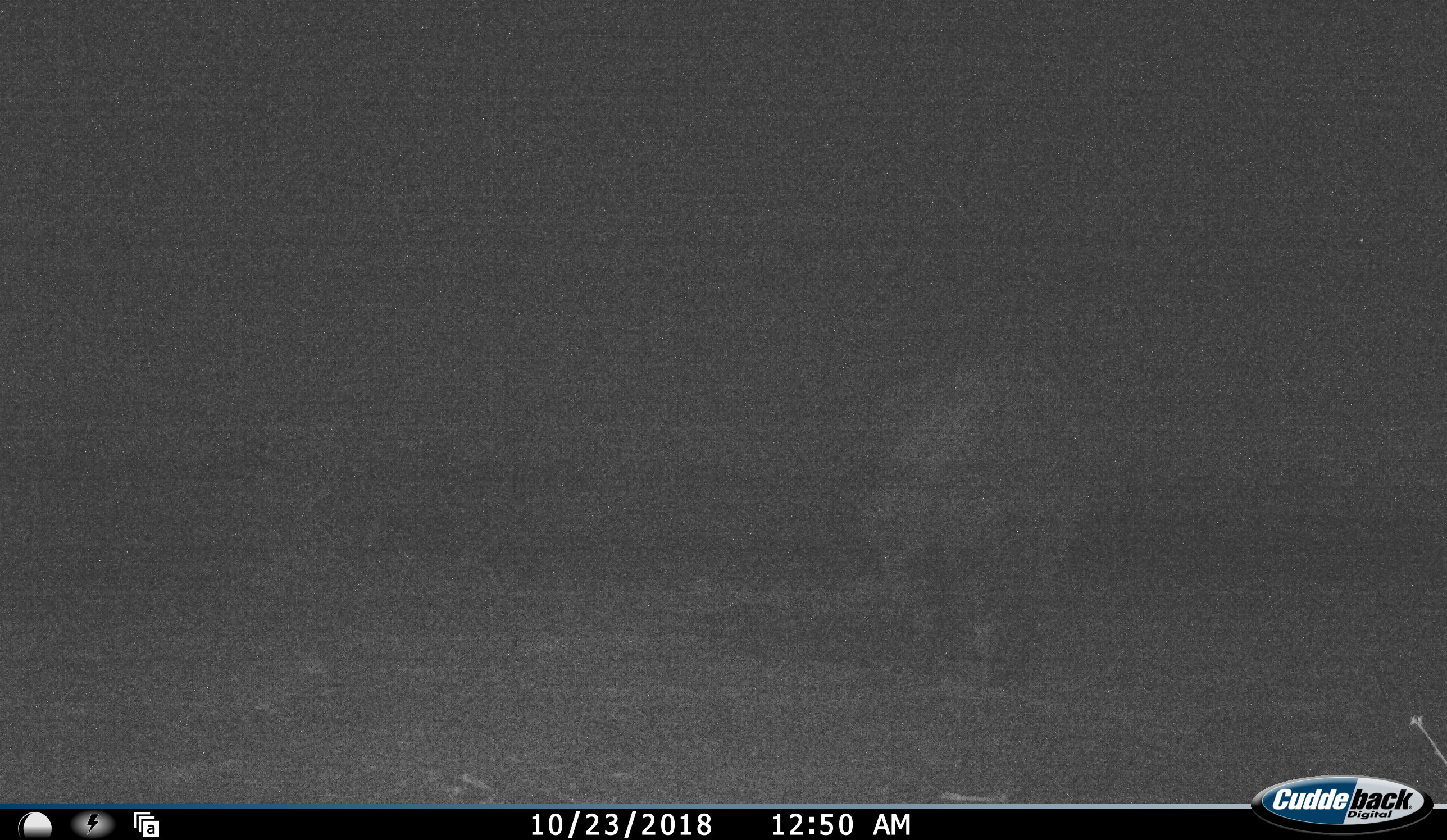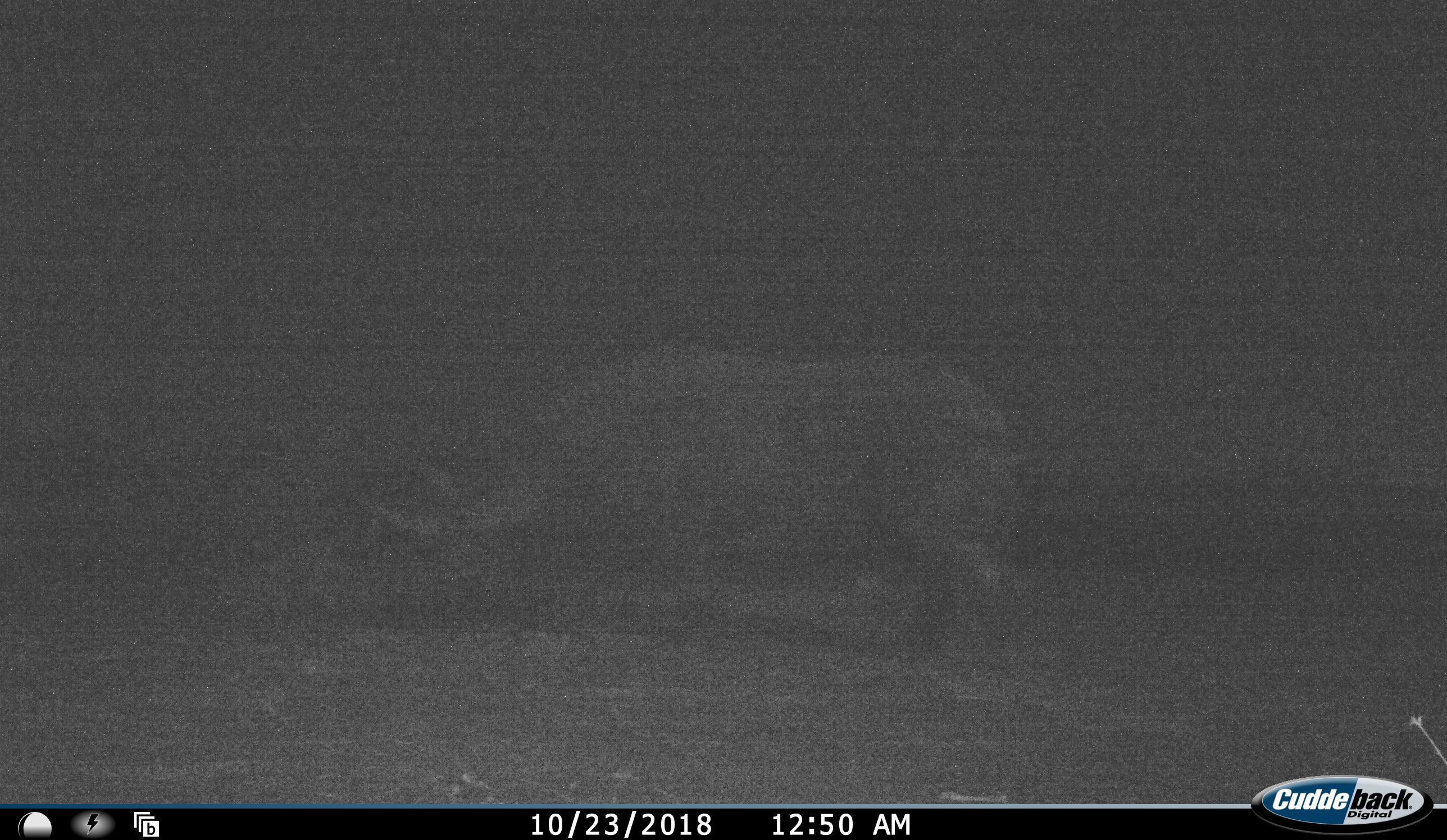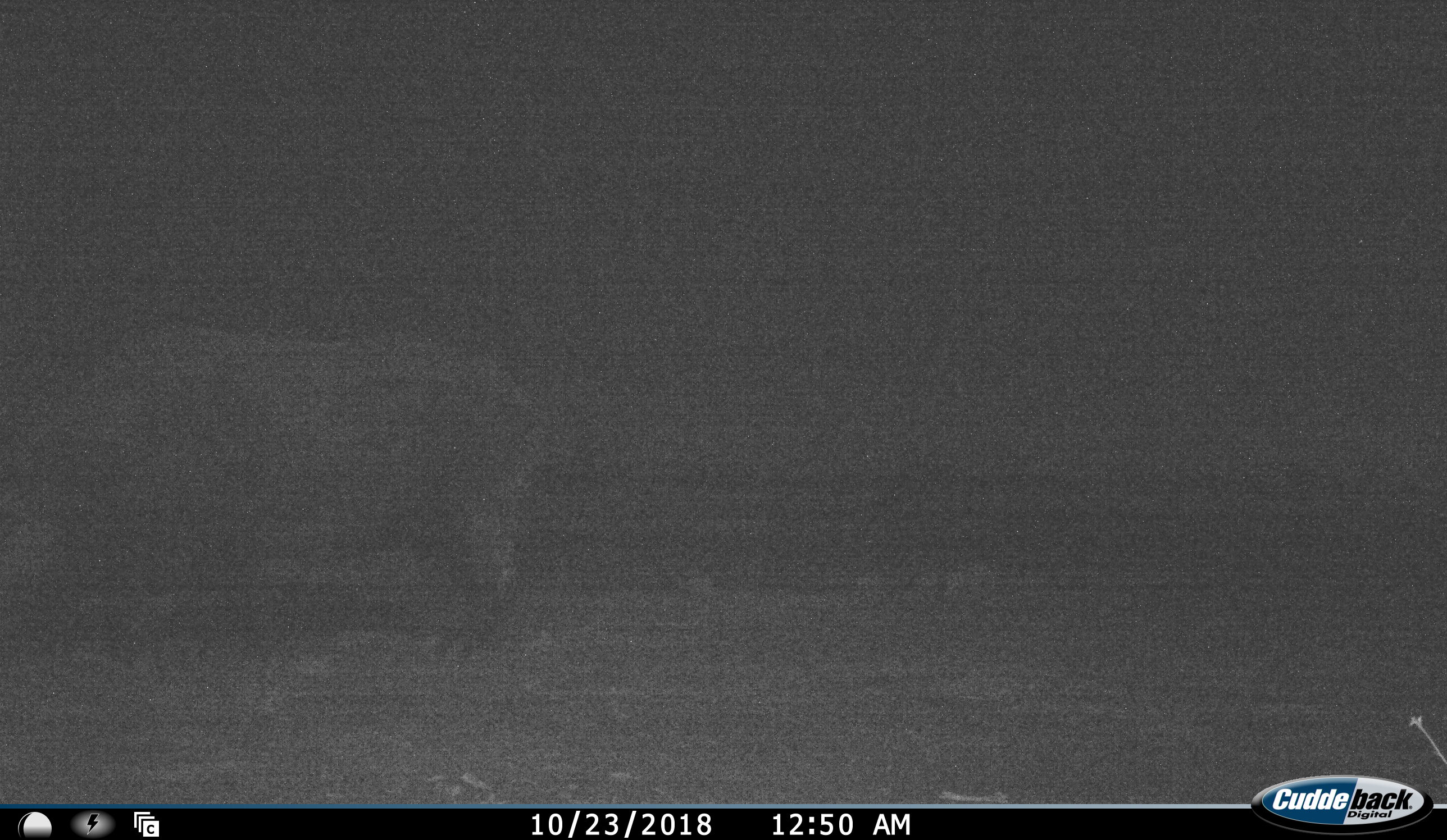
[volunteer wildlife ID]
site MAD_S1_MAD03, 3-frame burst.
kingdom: Animalia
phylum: Chordata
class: Mammalia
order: Perissodactyla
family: Rhinocerotidae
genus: Ceratotherium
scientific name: Ceratotherium simum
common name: white rhinoceros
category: rhinoceroswhite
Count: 1.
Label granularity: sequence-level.